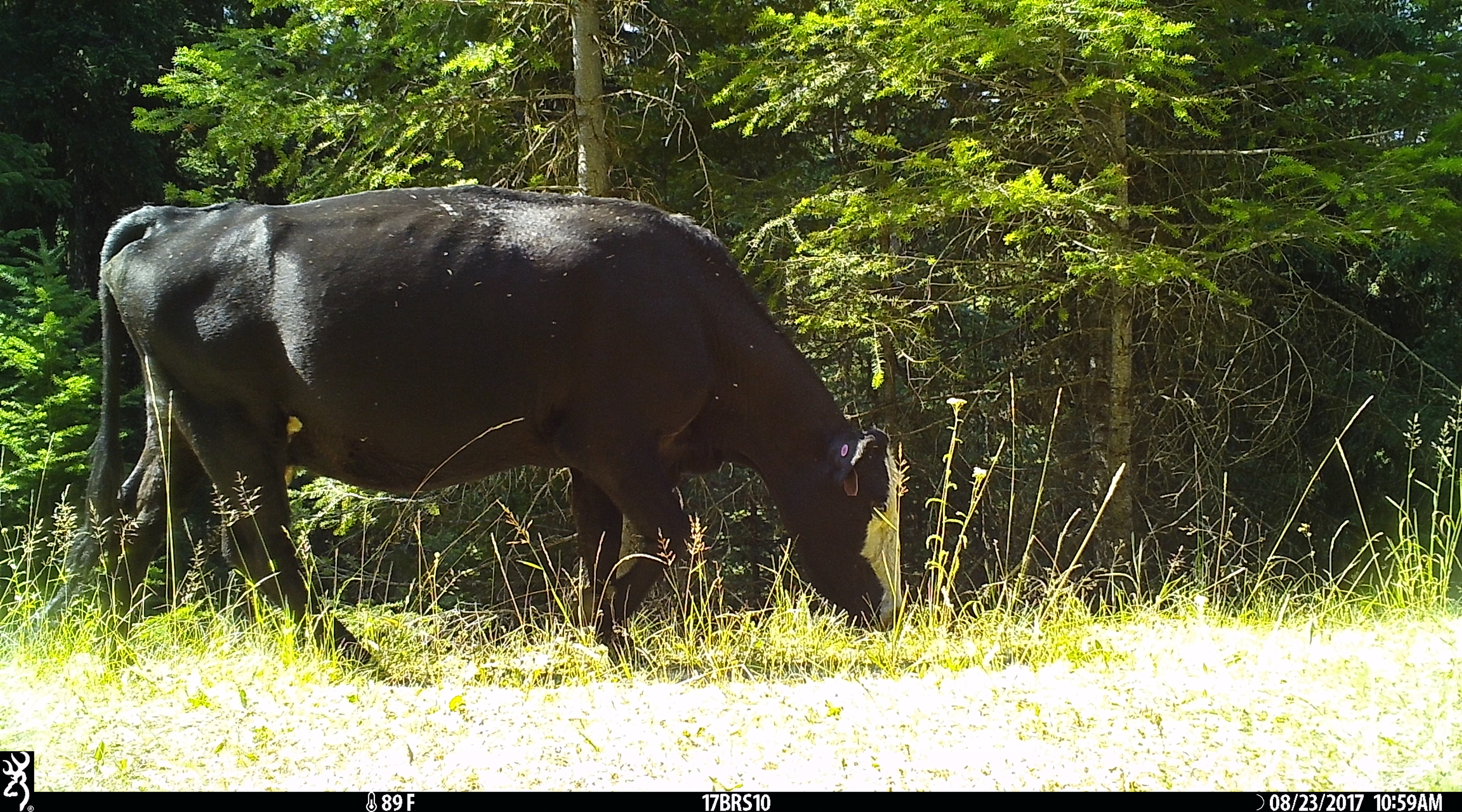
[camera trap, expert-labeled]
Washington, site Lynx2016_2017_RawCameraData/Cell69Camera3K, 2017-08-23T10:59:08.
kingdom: Animalia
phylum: Chordata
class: Mammalia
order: Artiodactyla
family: Bovidae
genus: Bos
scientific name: Bos taurus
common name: domestic cattle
Domestic cattle (Bos taurus). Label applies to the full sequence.